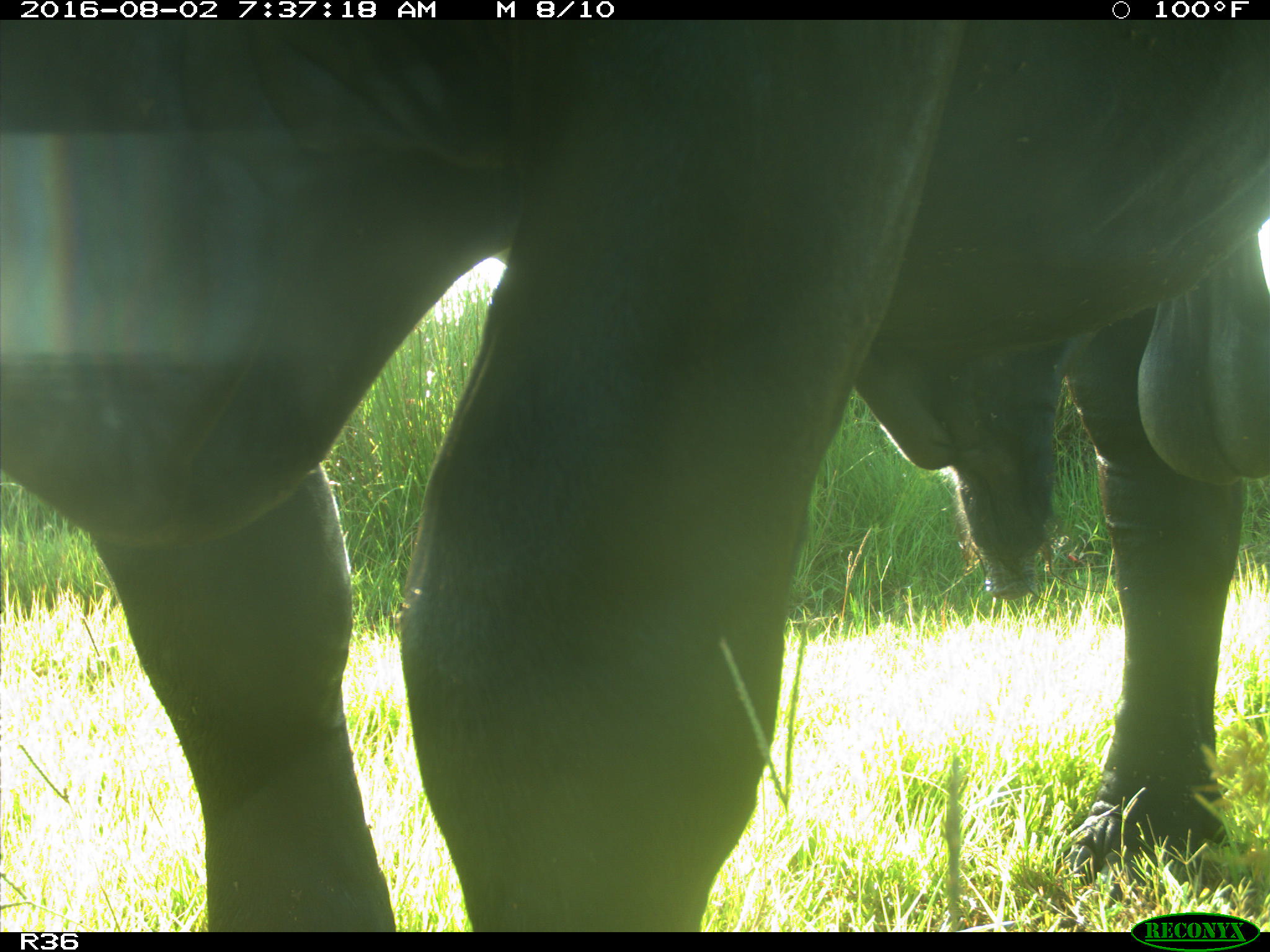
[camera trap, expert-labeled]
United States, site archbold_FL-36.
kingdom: Animalia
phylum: Chordata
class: Mammalia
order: Artiodactyla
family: Bovidae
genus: Bos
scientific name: Bos taurus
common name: domestic cow